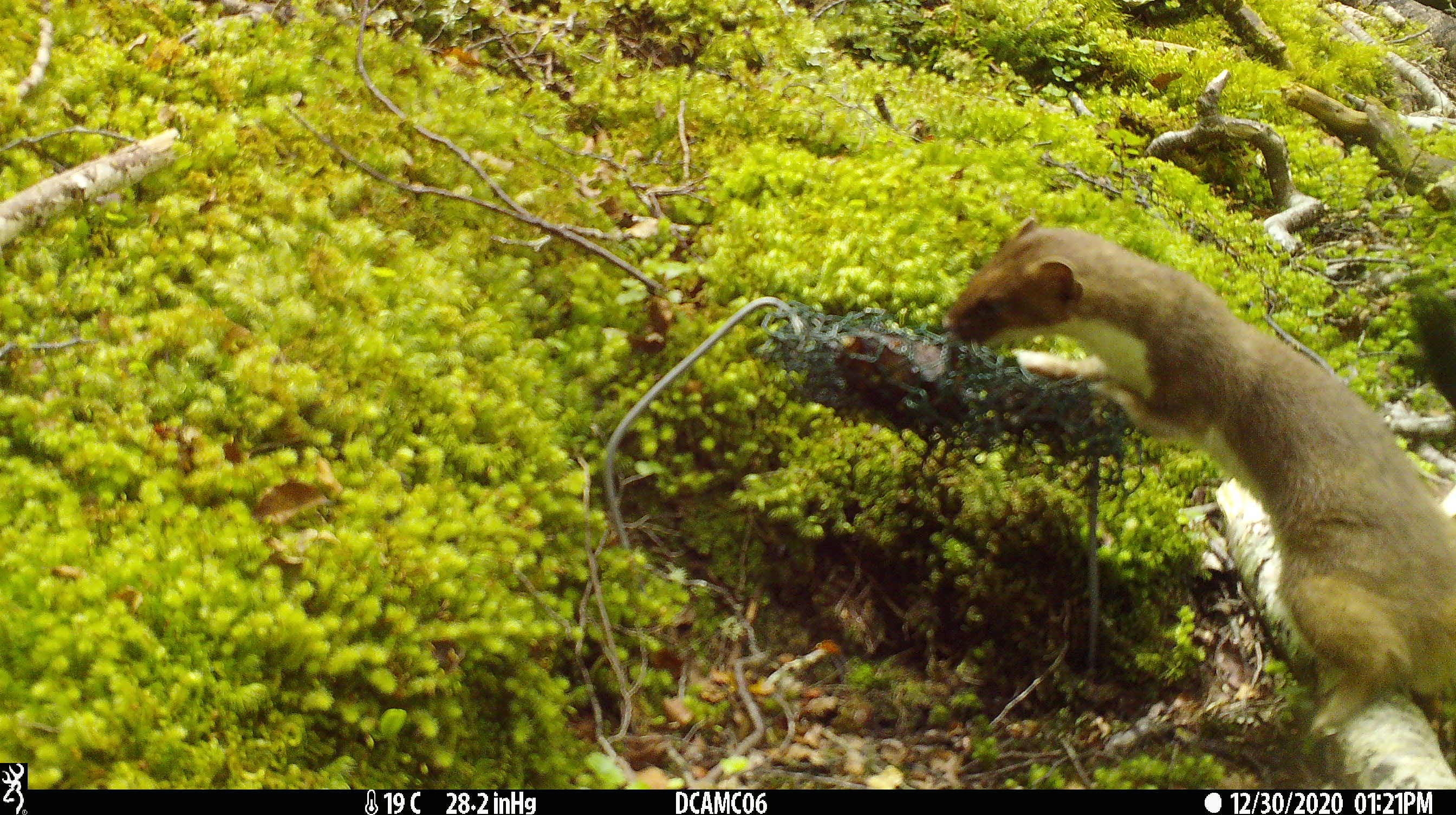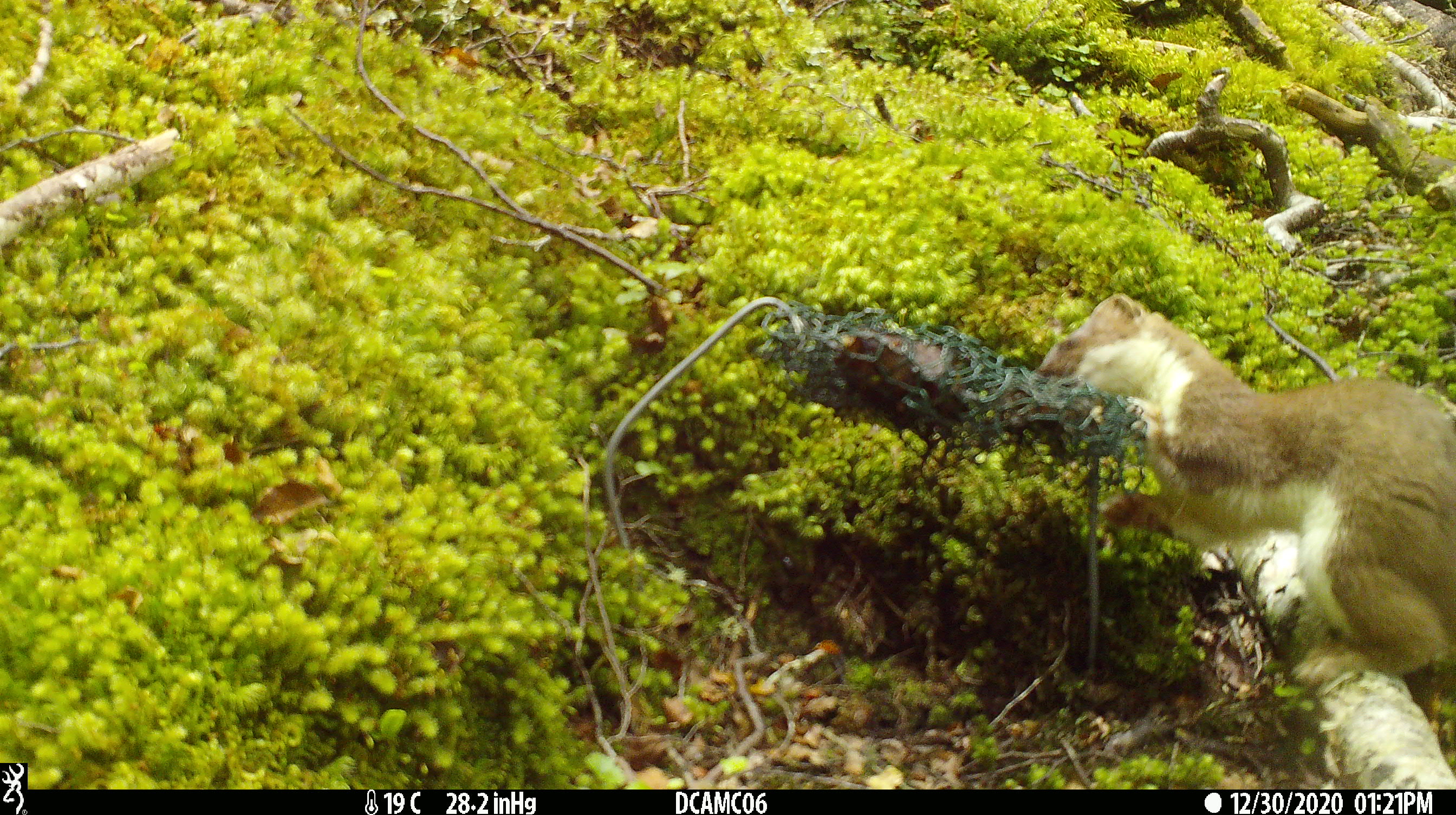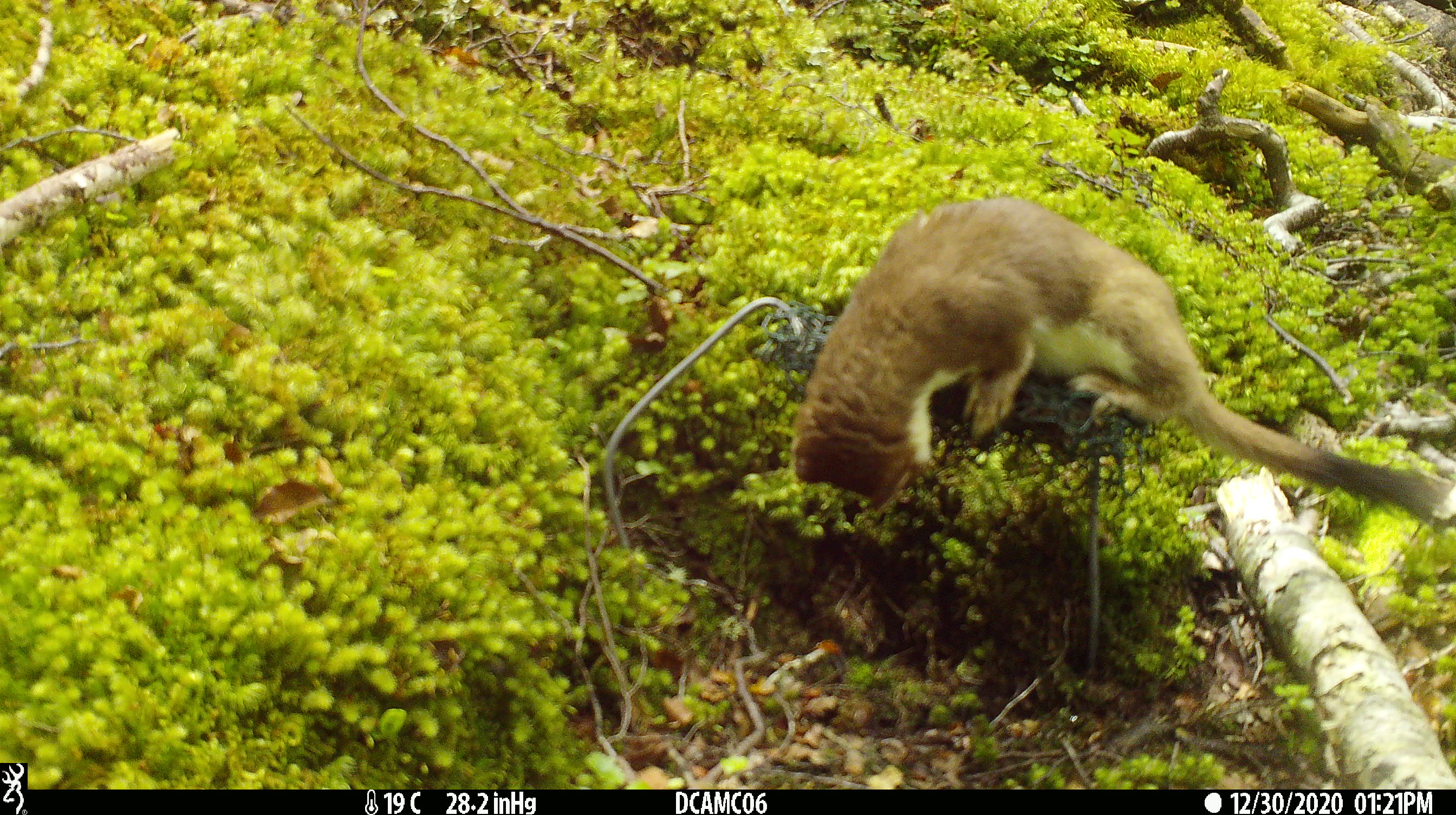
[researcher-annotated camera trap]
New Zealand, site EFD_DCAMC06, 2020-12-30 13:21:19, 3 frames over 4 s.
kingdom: Animalia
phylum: Chordata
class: Mammalia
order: Carnivora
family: Mustelidae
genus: Mustela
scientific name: Mustela erminea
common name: stoat